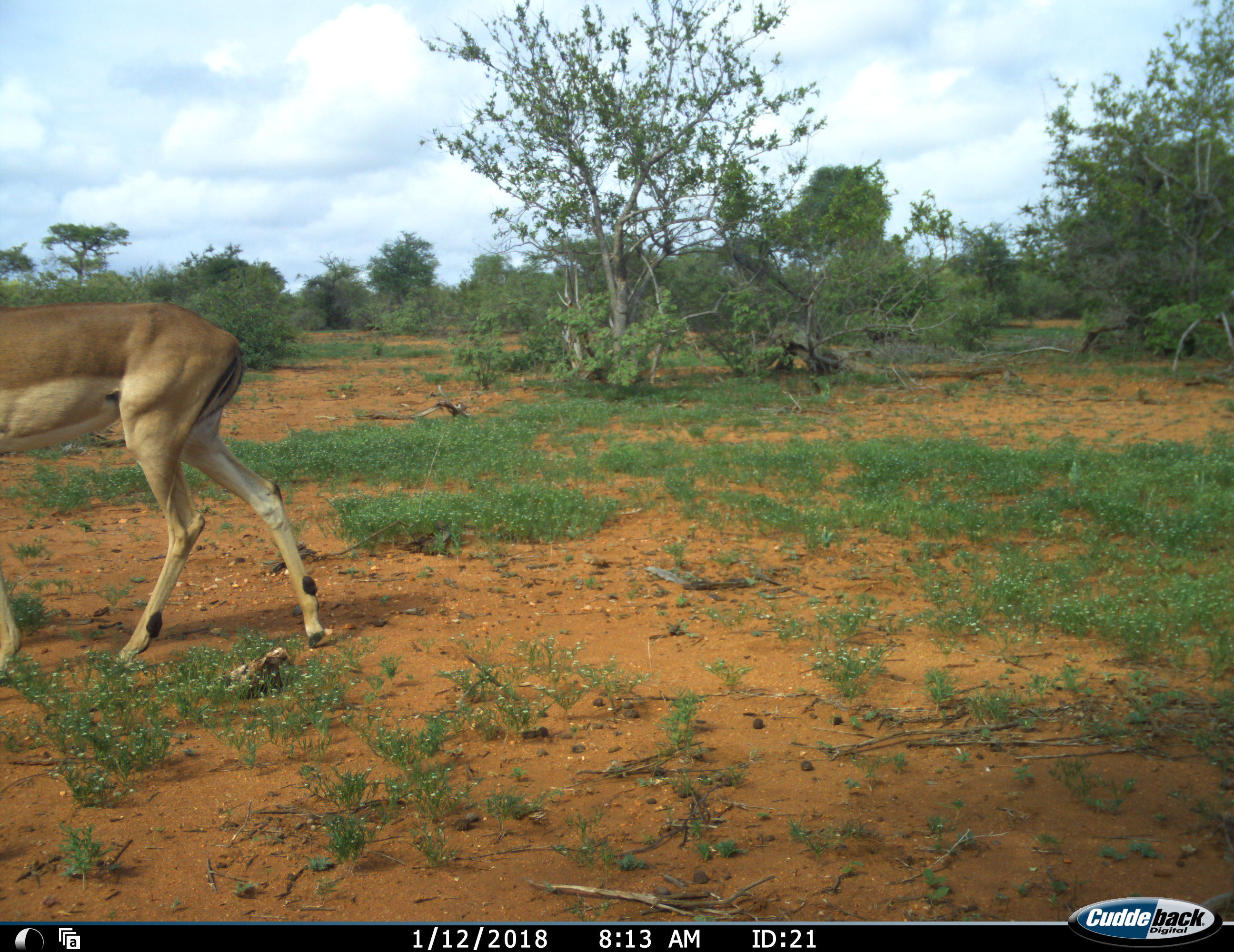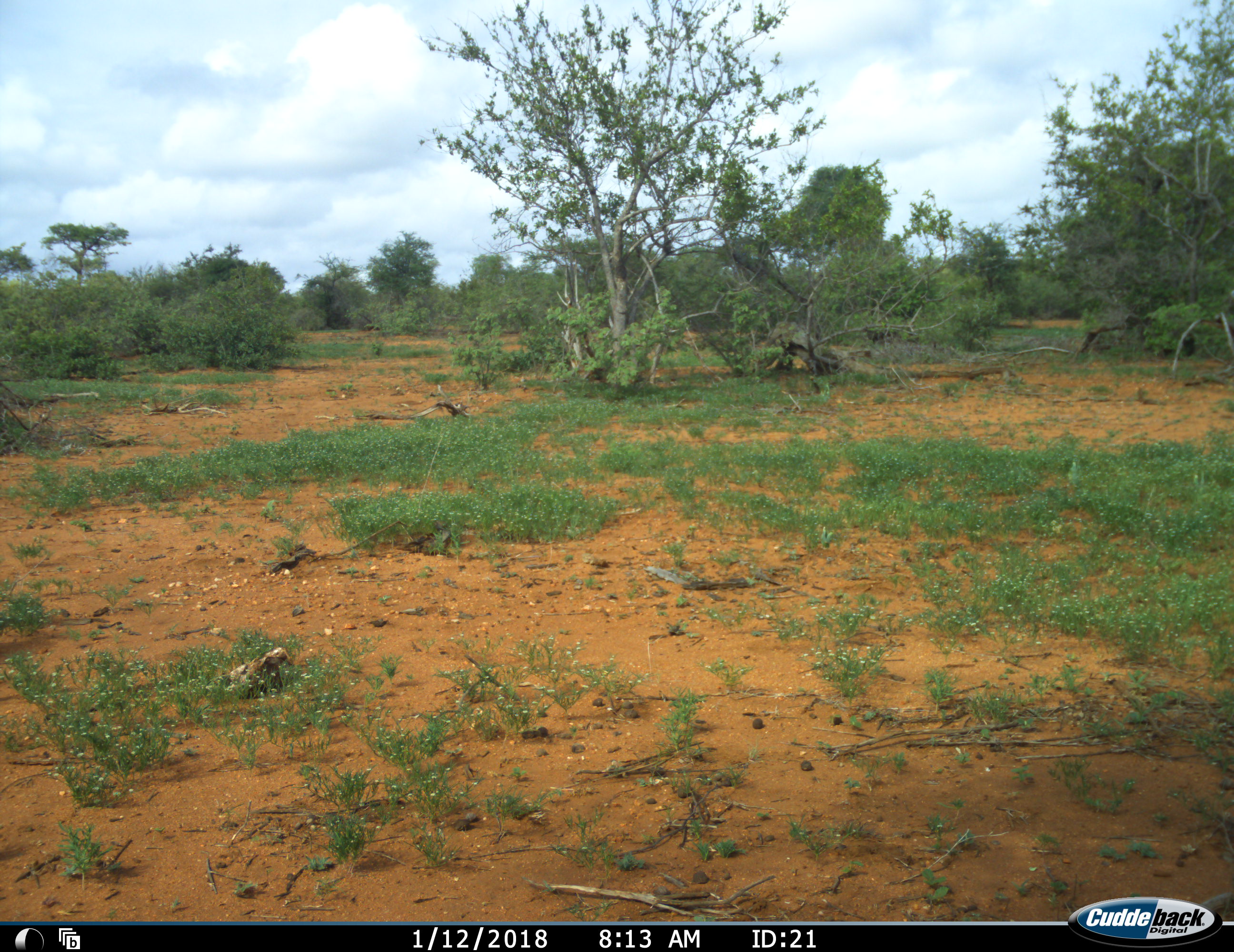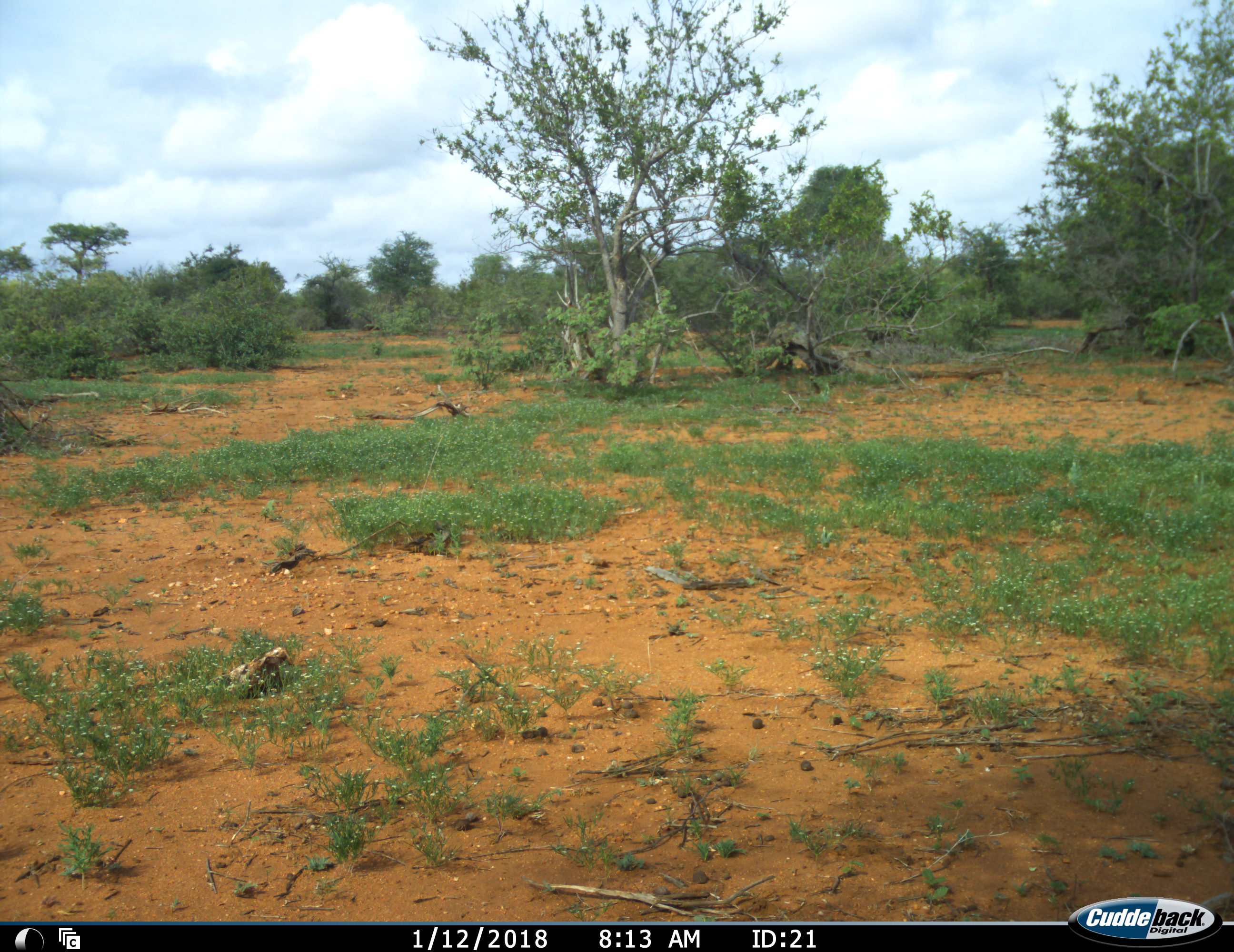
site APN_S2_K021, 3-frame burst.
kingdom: Animalia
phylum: Chordata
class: Mammalia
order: Artiodactyla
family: Bovidae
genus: Aepyceros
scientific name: Aepyceros melampus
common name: impala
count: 1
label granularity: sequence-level